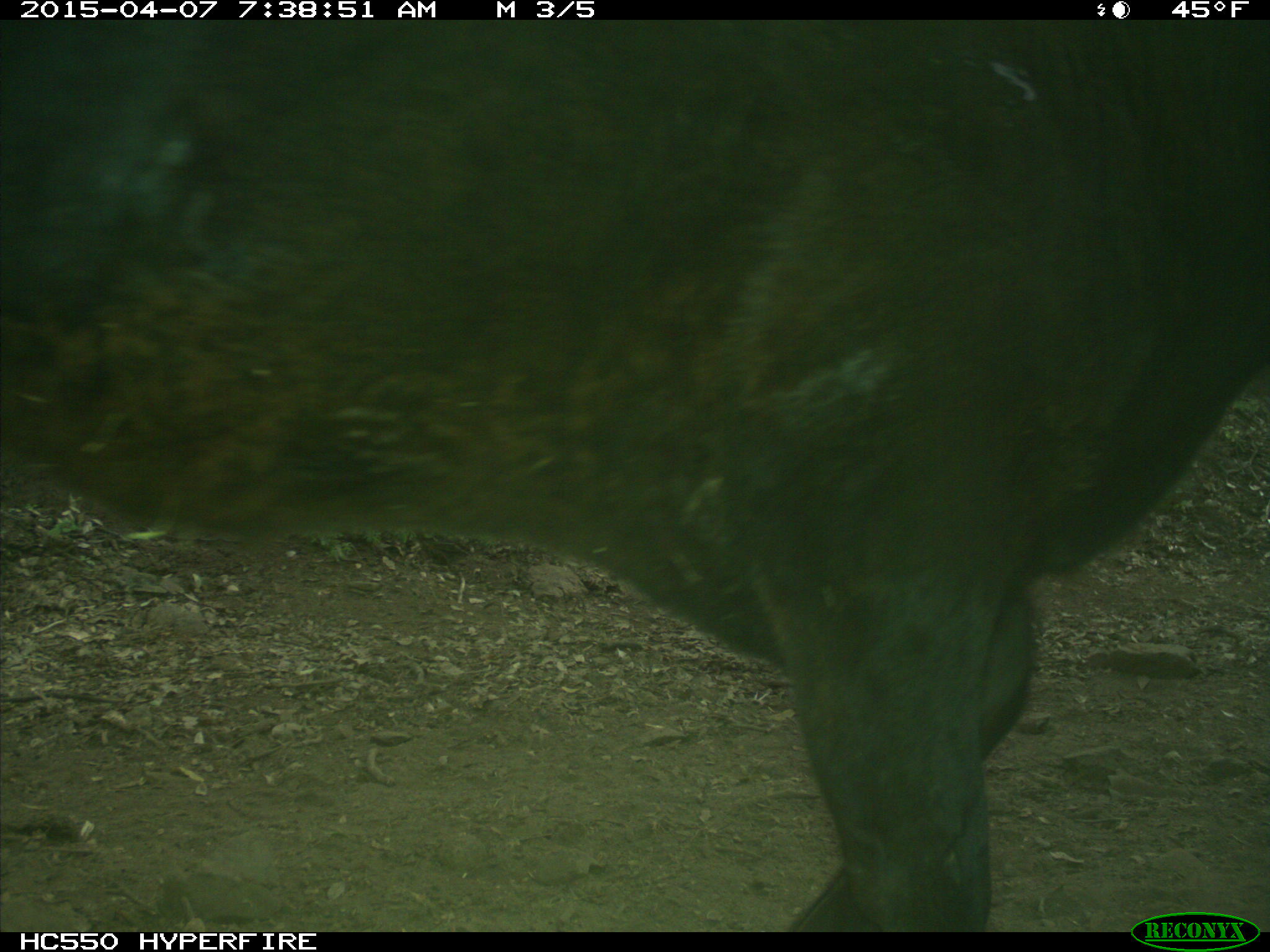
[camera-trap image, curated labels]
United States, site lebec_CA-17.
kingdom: Animalia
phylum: Chordata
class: Mammalia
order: Artiodactyla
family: Bovidae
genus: Bos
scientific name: Bos taurus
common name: domestic cow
Bos taurus (domestic cow).